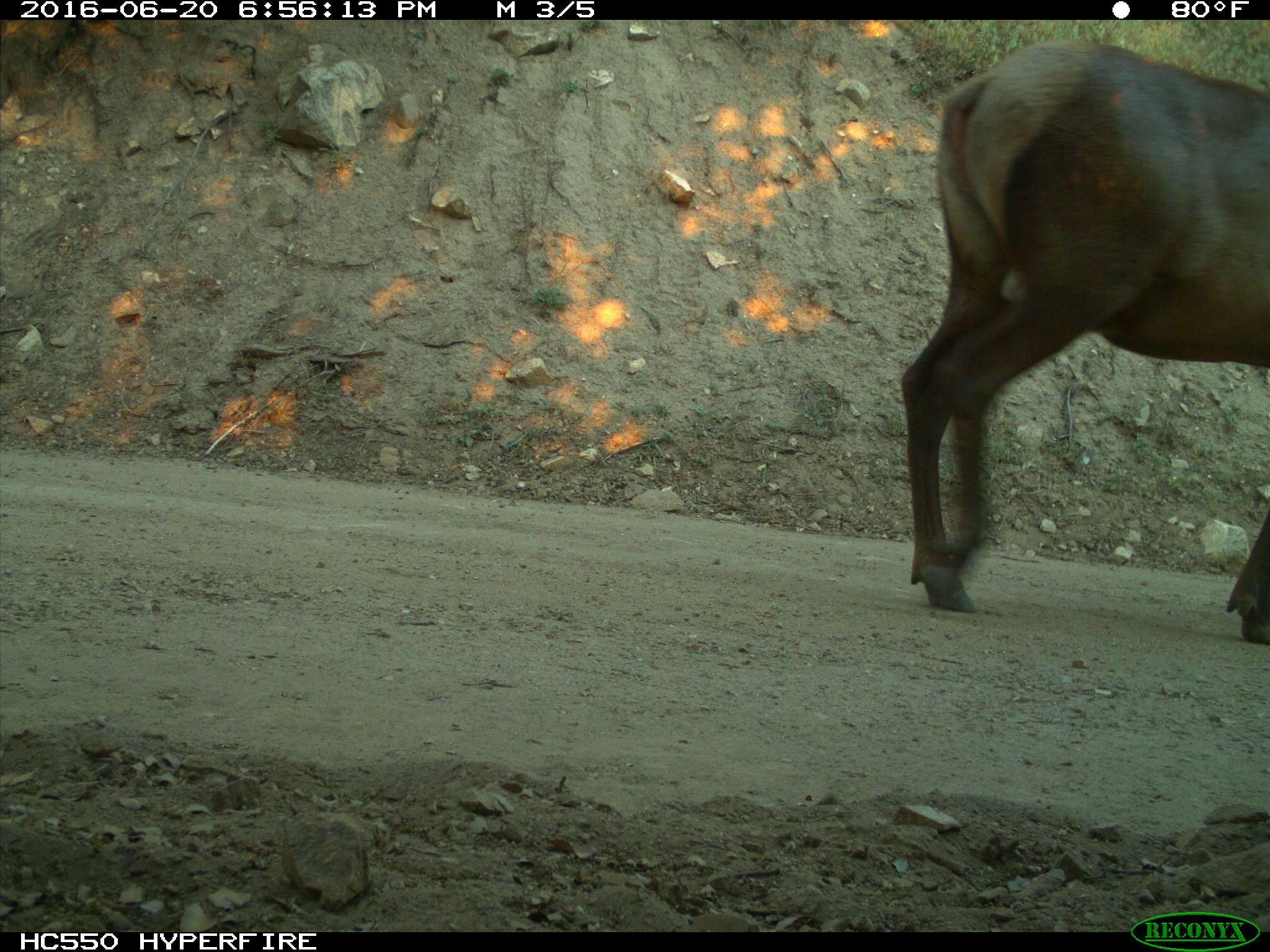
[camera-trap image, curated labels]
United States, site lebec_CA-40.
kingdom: Animalia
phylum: Chordata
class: Mammalia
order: Artiodactyla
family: Cervidae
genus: Cervus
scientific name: Cervus canadensis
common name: elk